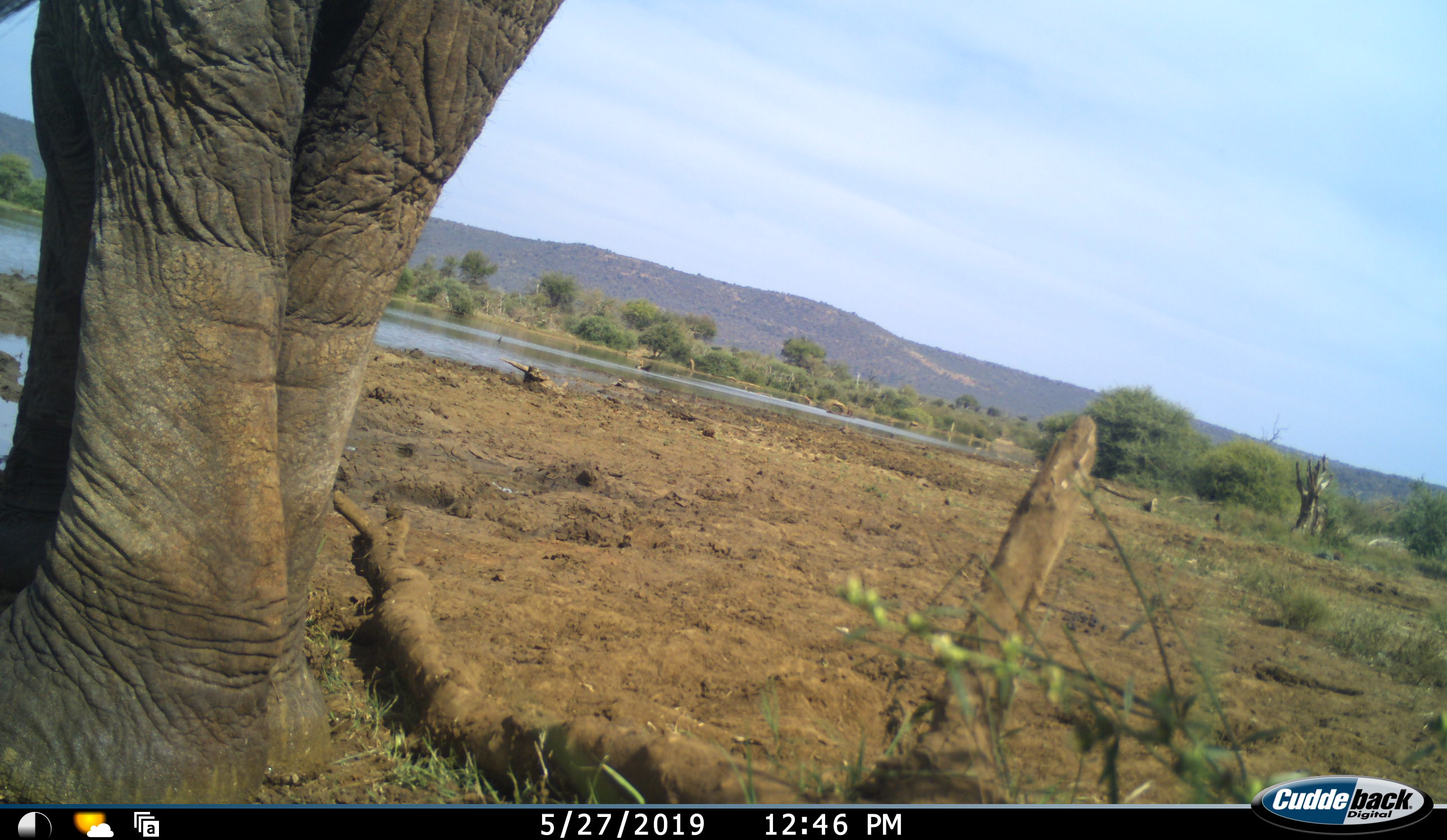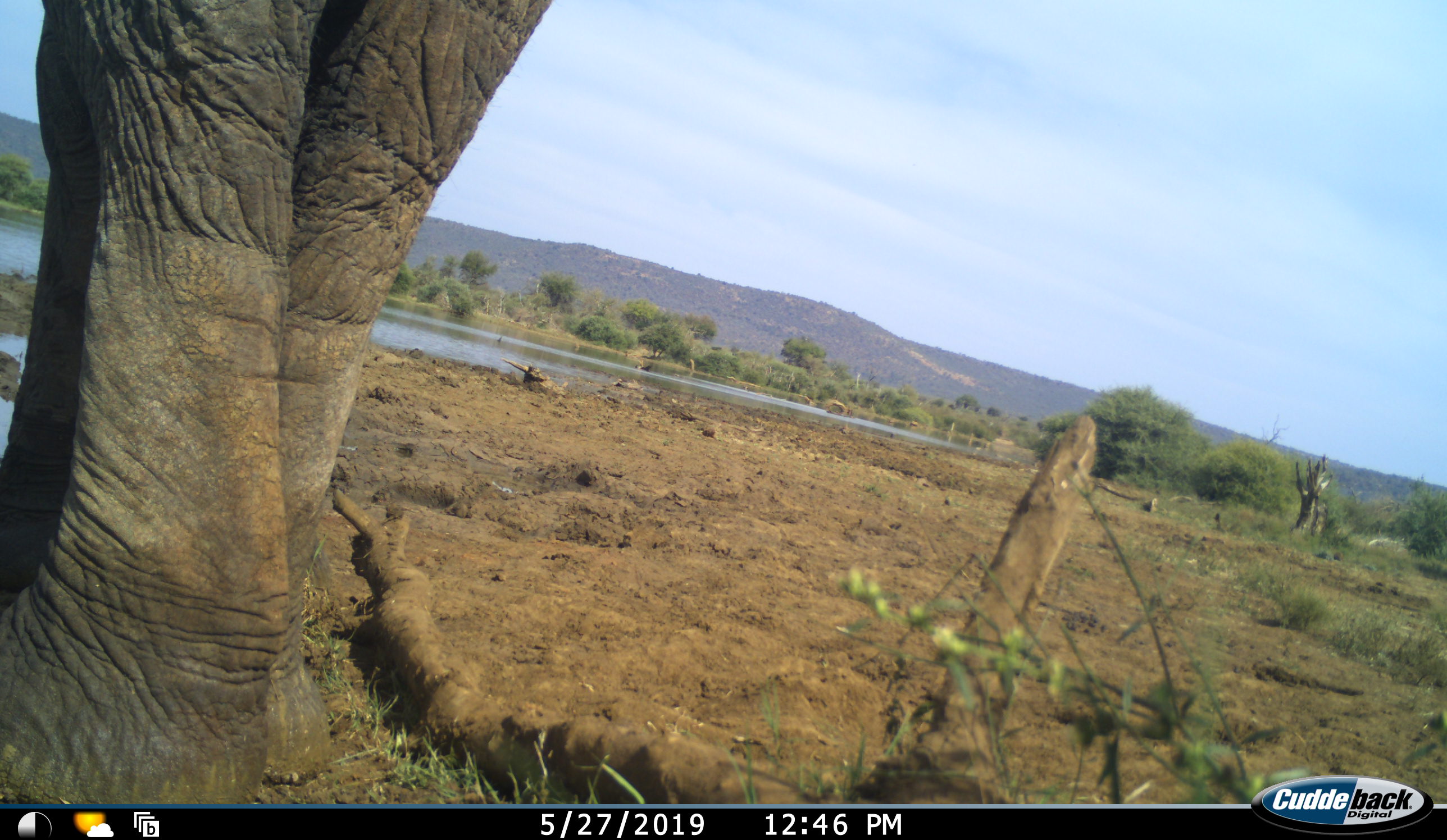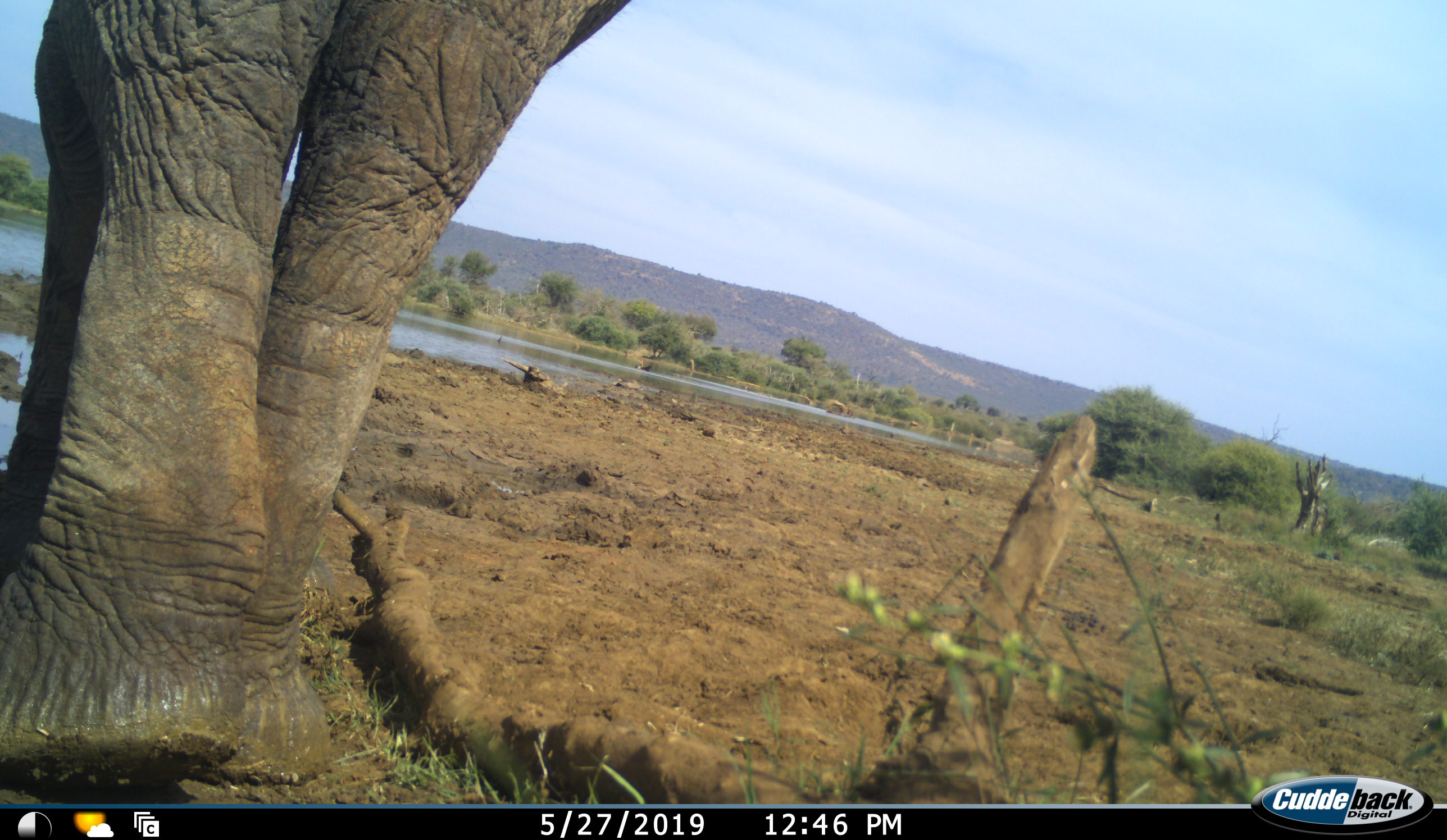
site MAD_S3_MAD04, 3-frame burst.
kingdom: Animalia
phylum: Chordata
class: Mammalia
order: Proboscidea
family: Elephantidae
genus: Loxodonta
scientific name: Loxodonta africana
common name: african bush elephant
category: elephant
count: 1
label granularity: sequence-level